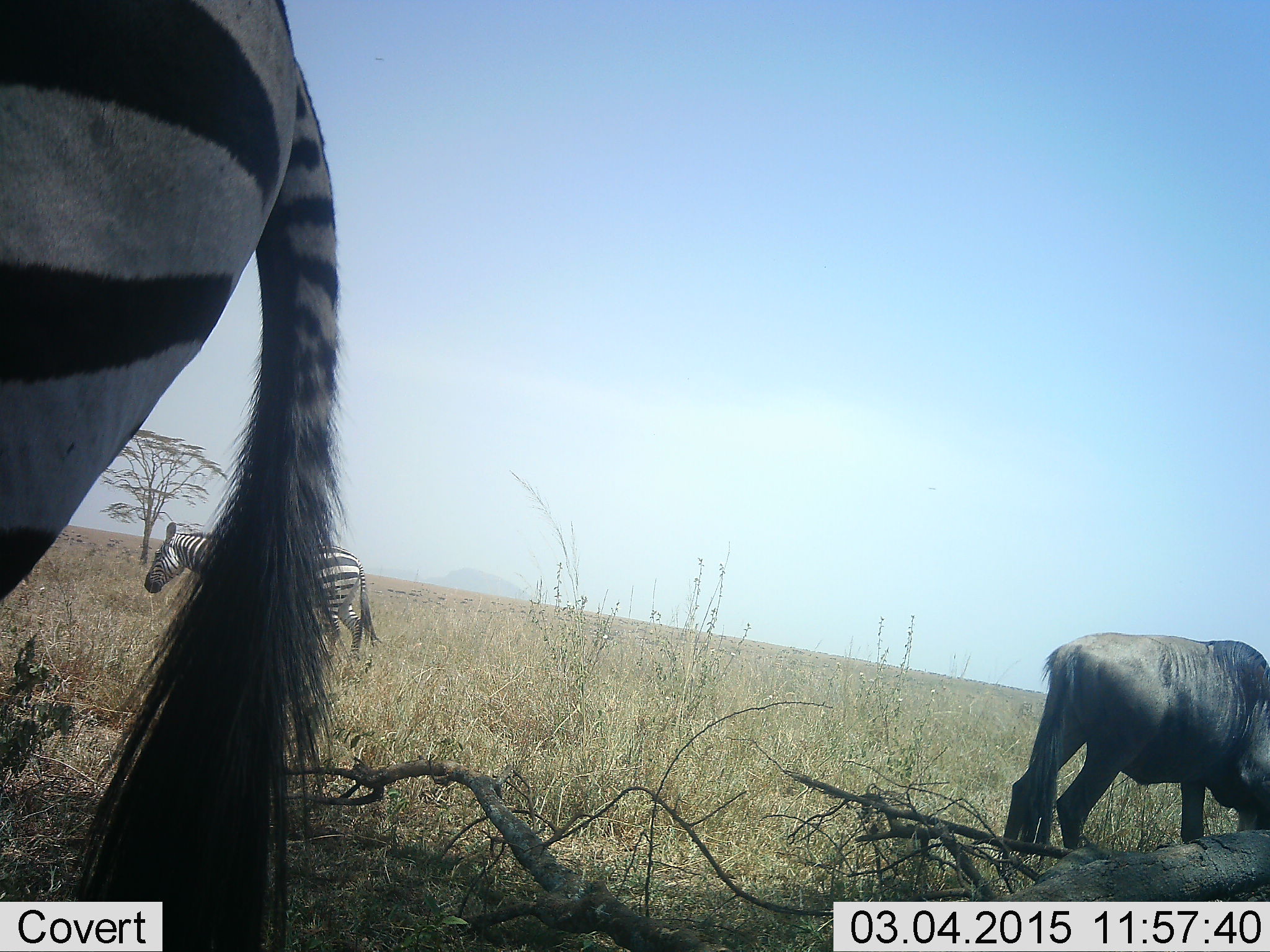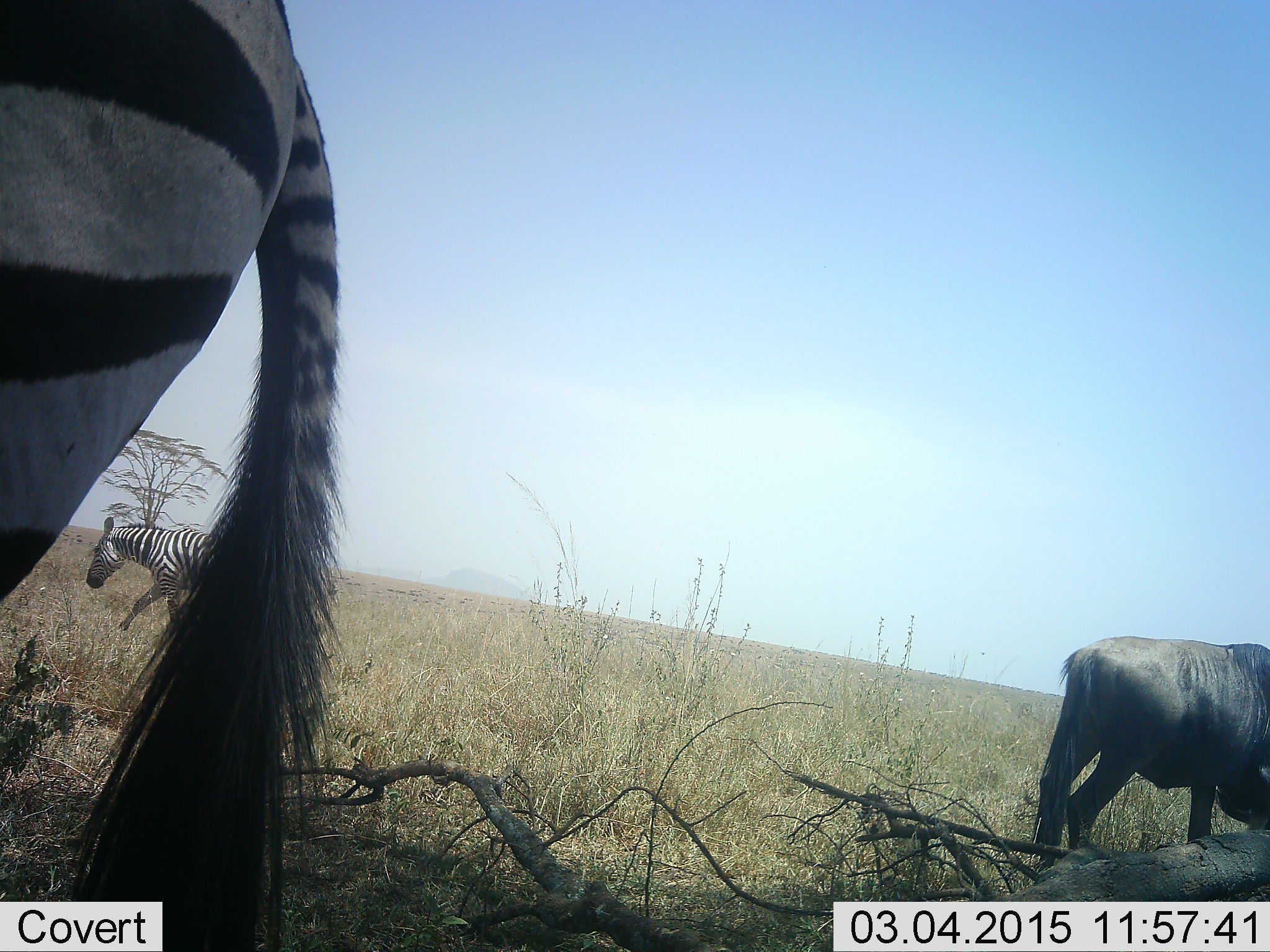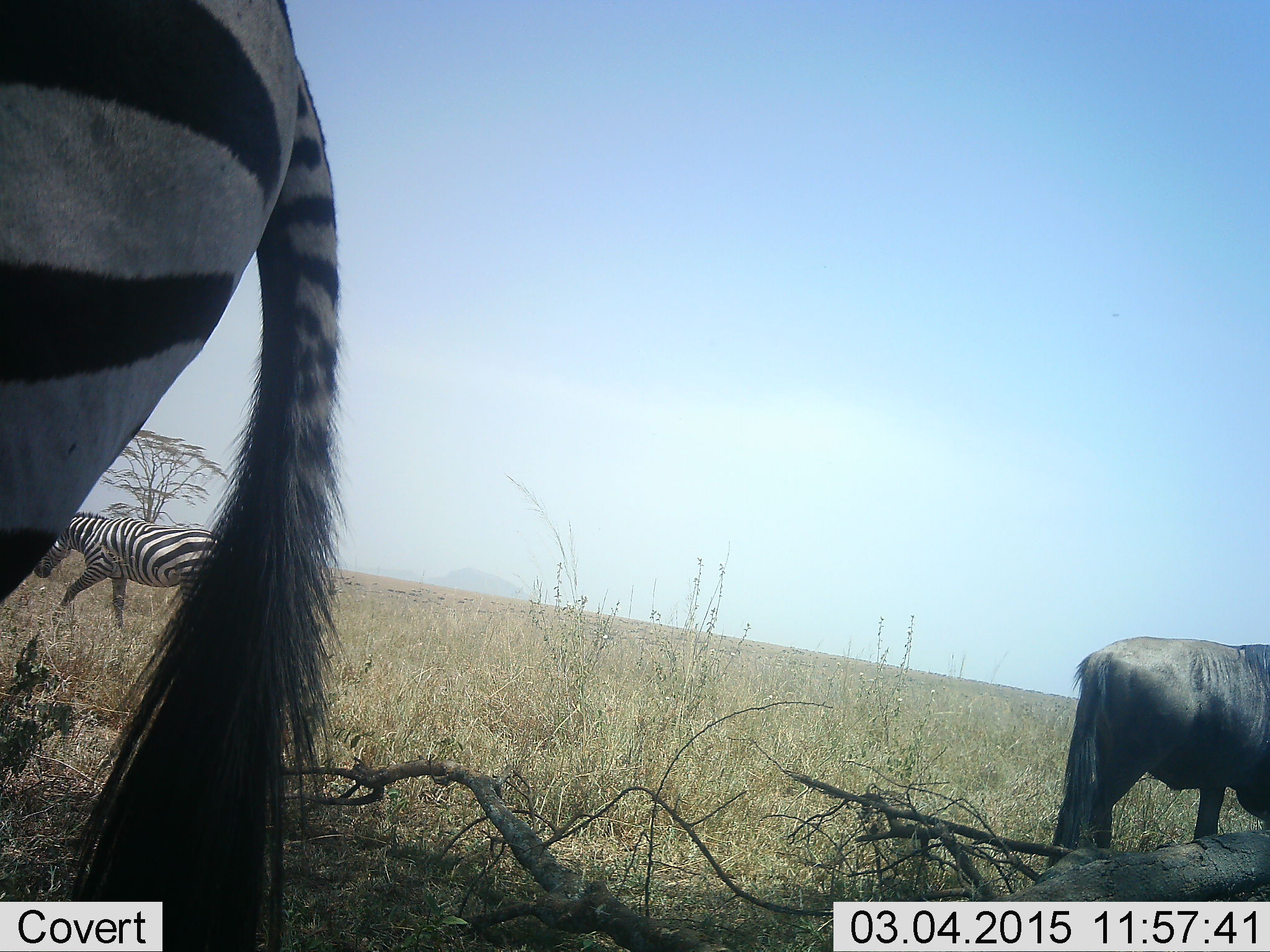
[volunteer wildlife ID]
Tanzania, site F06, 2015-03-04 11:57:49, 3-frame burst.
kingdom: Animalia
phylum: Chordata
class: Mammalia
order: Artiodactyla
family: Bovidae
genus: Connochaetes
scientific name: Connochaetes taurinus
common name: blue wildebeest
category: wildebeest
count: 1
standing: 50%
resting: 10%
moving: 30%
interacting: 0%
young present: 0%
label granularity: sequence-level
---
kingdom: Animalia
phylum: Chordata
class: Mammalia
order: Perissodactyla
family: Equidae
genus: Equus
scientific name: Equus quagga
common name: plains zebra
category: zebra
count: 2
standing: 80%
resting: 0%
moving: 80%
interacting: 0%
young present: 0%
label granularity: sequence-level